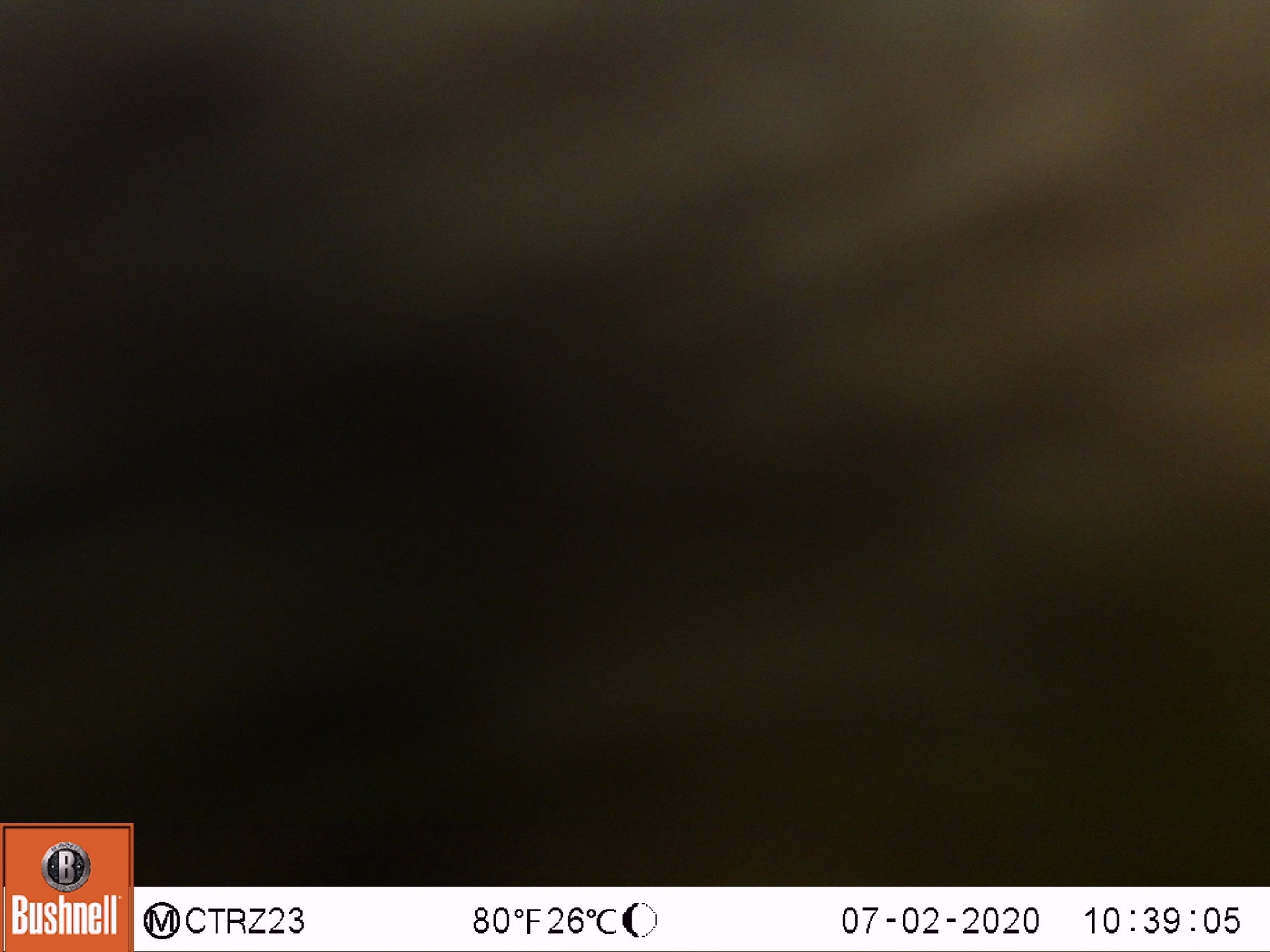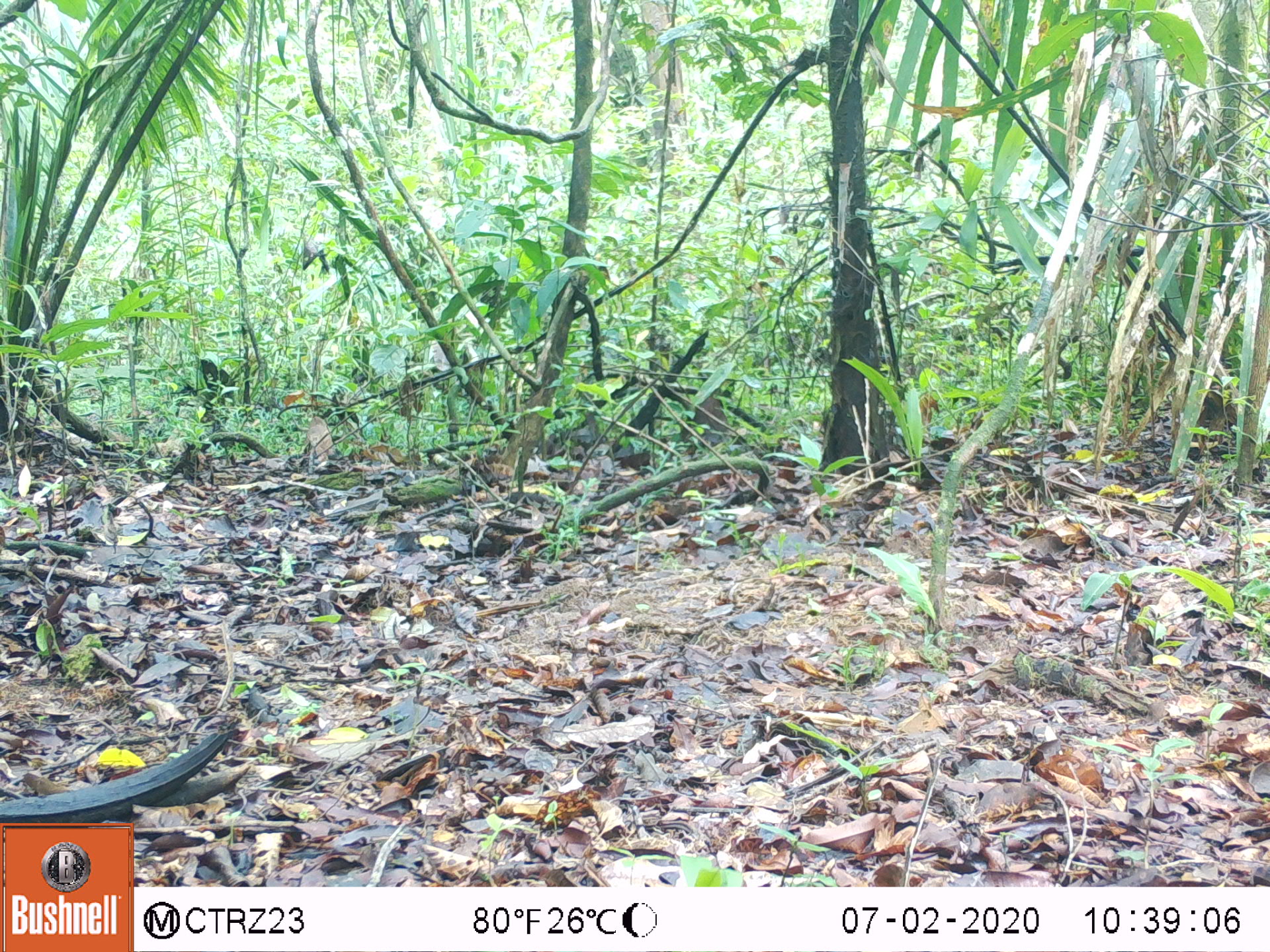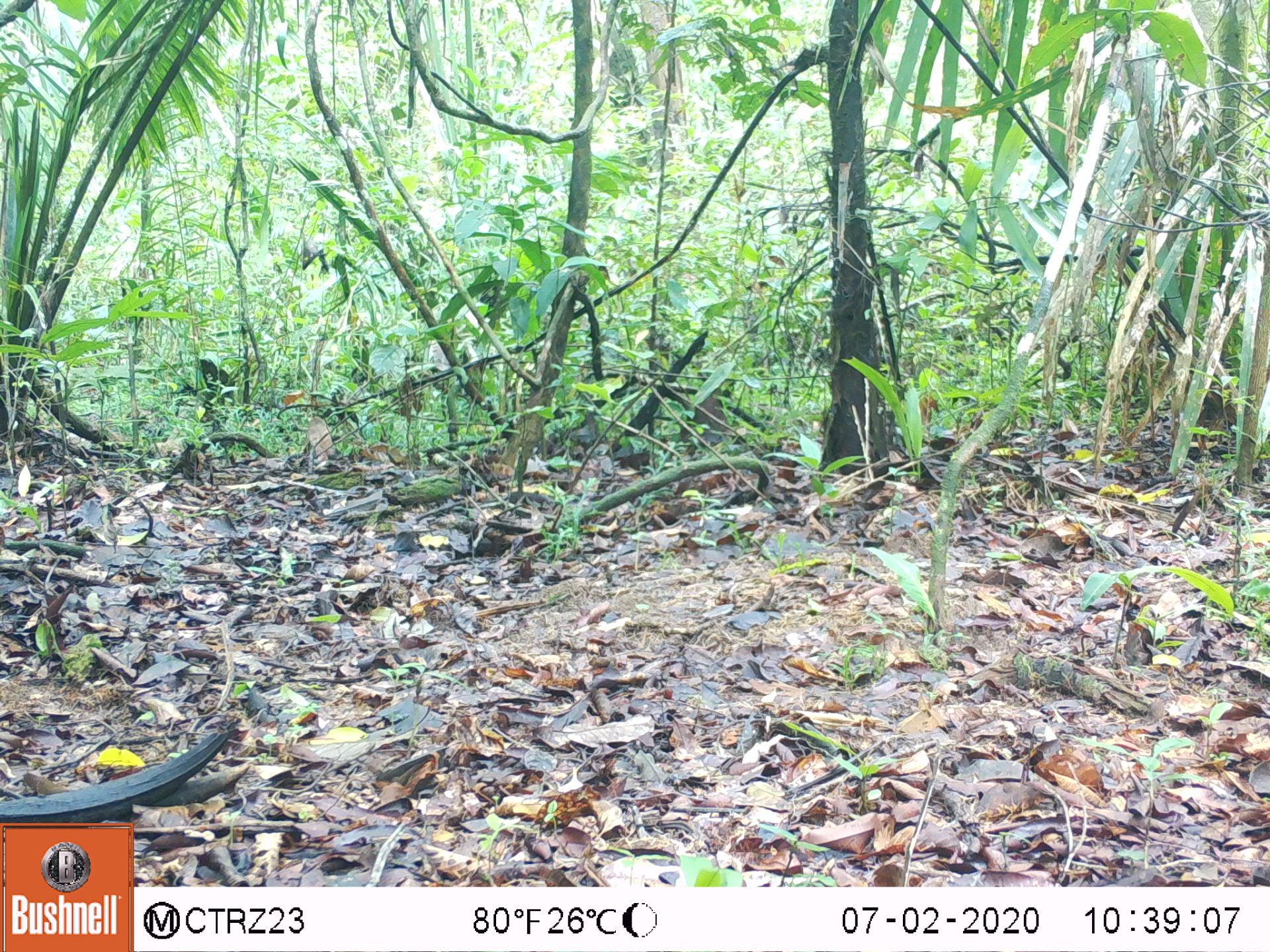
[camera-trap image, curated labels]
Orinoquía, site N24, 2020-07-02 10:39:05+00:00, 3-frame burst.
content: unidentified animal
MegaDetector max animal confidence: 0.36